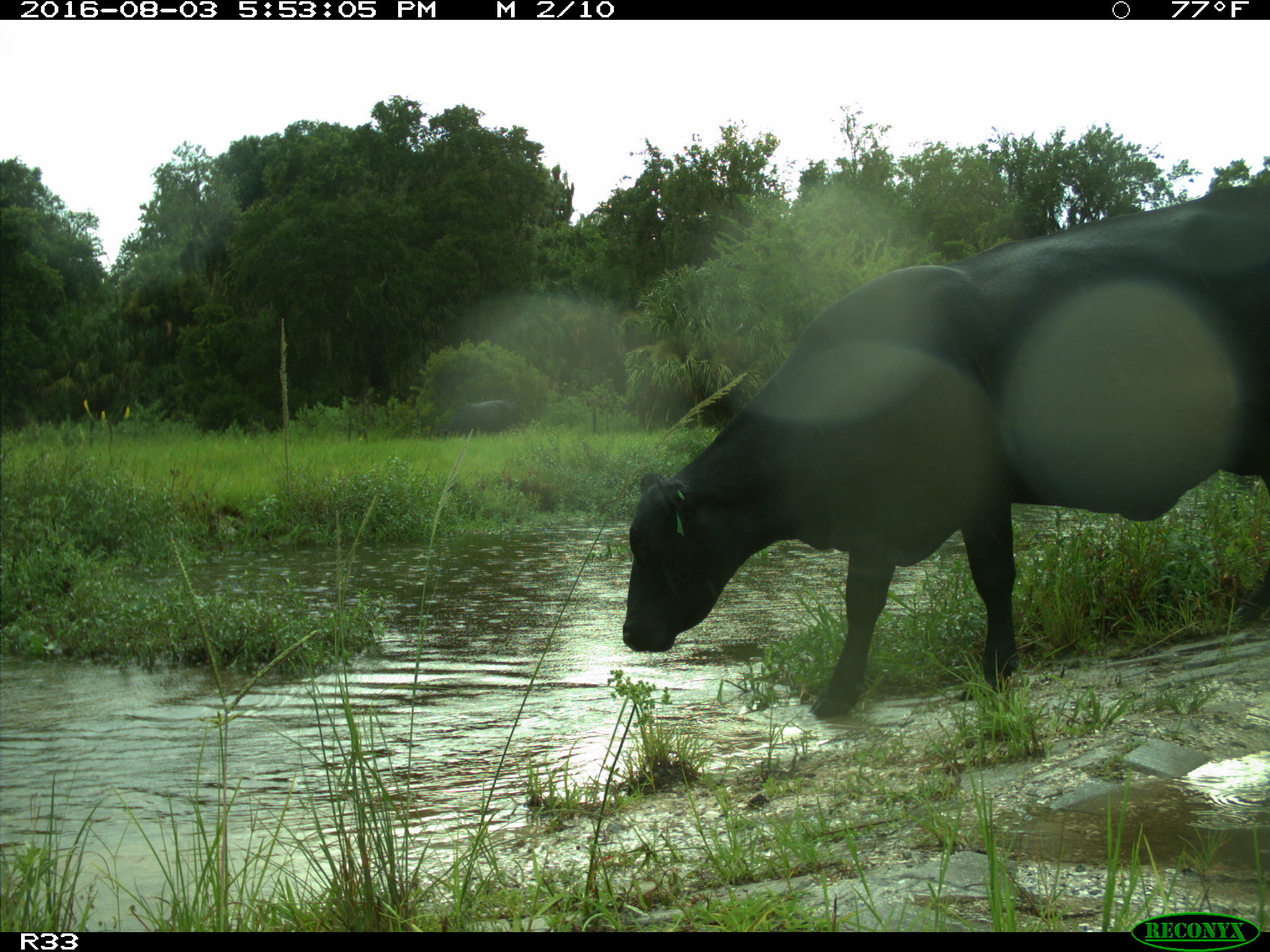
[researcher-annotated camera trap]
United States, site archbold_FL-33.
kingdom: Animalia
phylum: Chordata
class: Mammalia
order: Artiodactyla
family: Bovidae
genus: Bos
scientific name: Bos taurus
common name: domestic cow